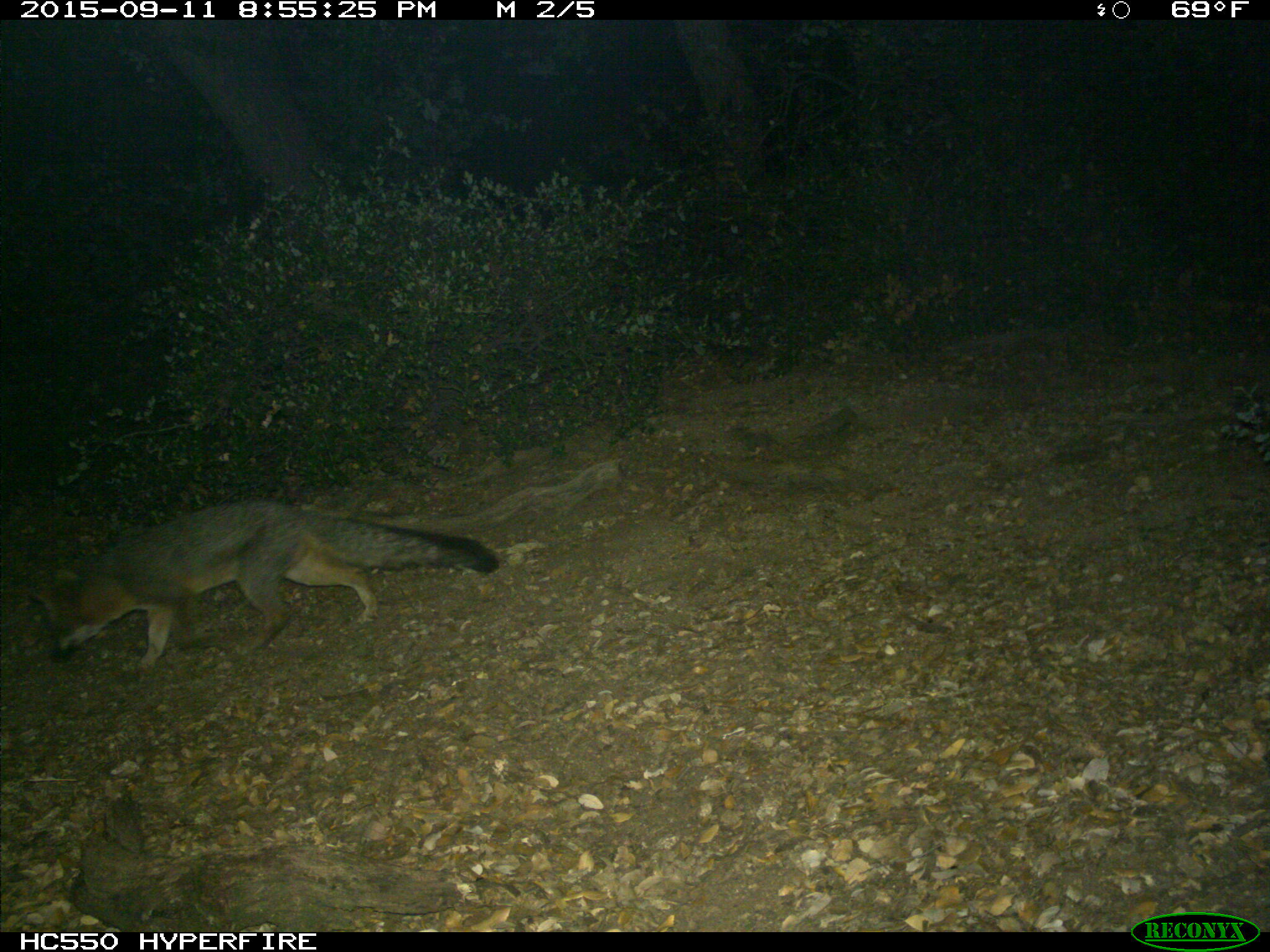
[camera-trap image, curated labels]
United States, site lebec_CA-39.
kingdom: Animalia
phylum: Chordata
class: Mammalia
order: Carnivora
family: Canidae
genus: Urocyon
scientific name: Urocyon cinereoargenteus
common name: gray fox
Urocyon cinereoargenteus (gray fox).